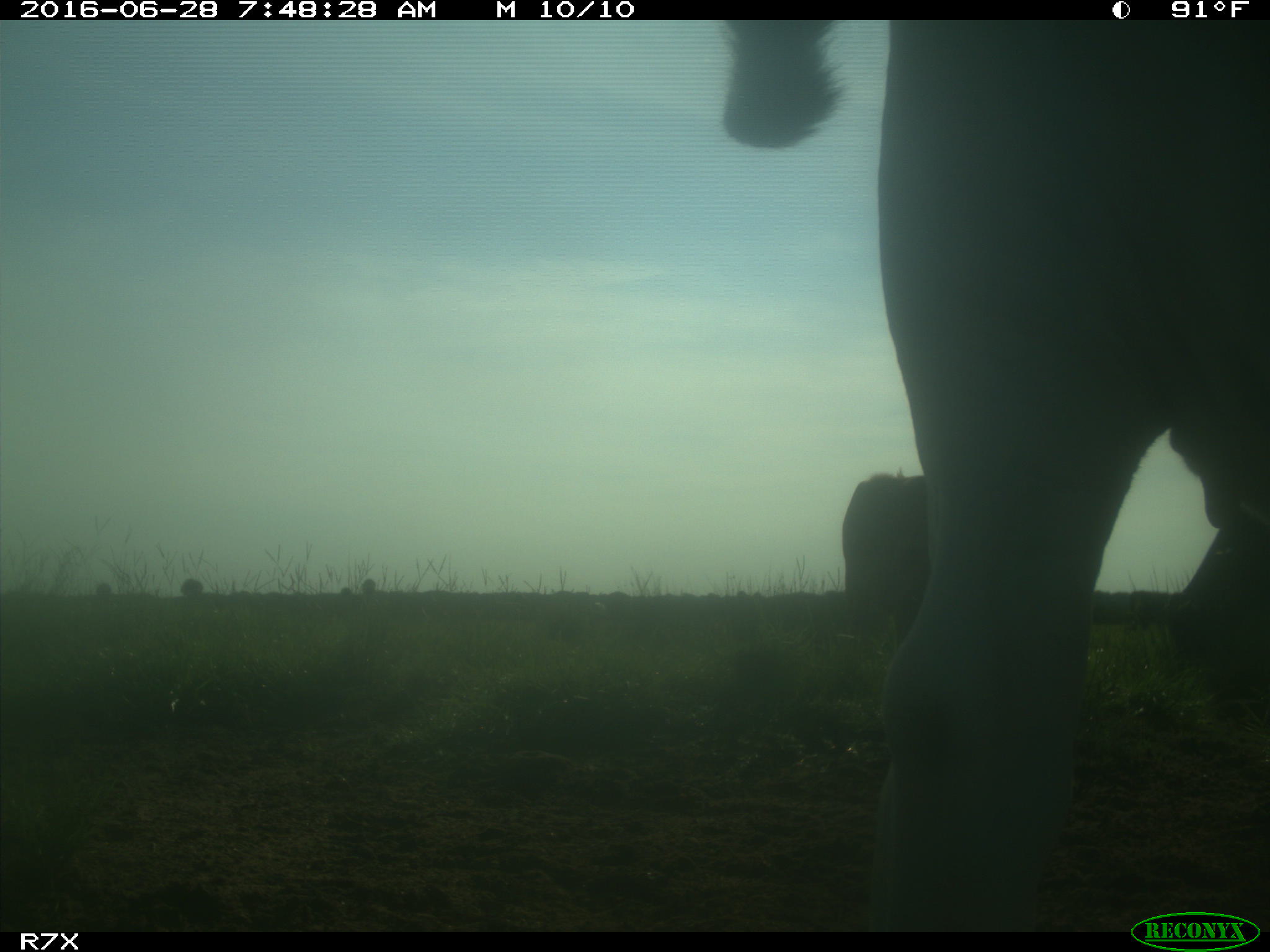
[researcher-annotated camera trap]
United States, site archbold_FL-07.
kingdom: Animalia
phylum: Chordata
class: Mammalia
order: Artiodactyla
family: Bovidae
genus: Bos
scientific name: Bos taurus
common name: domestic cow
Bos taurus (domestic cow).